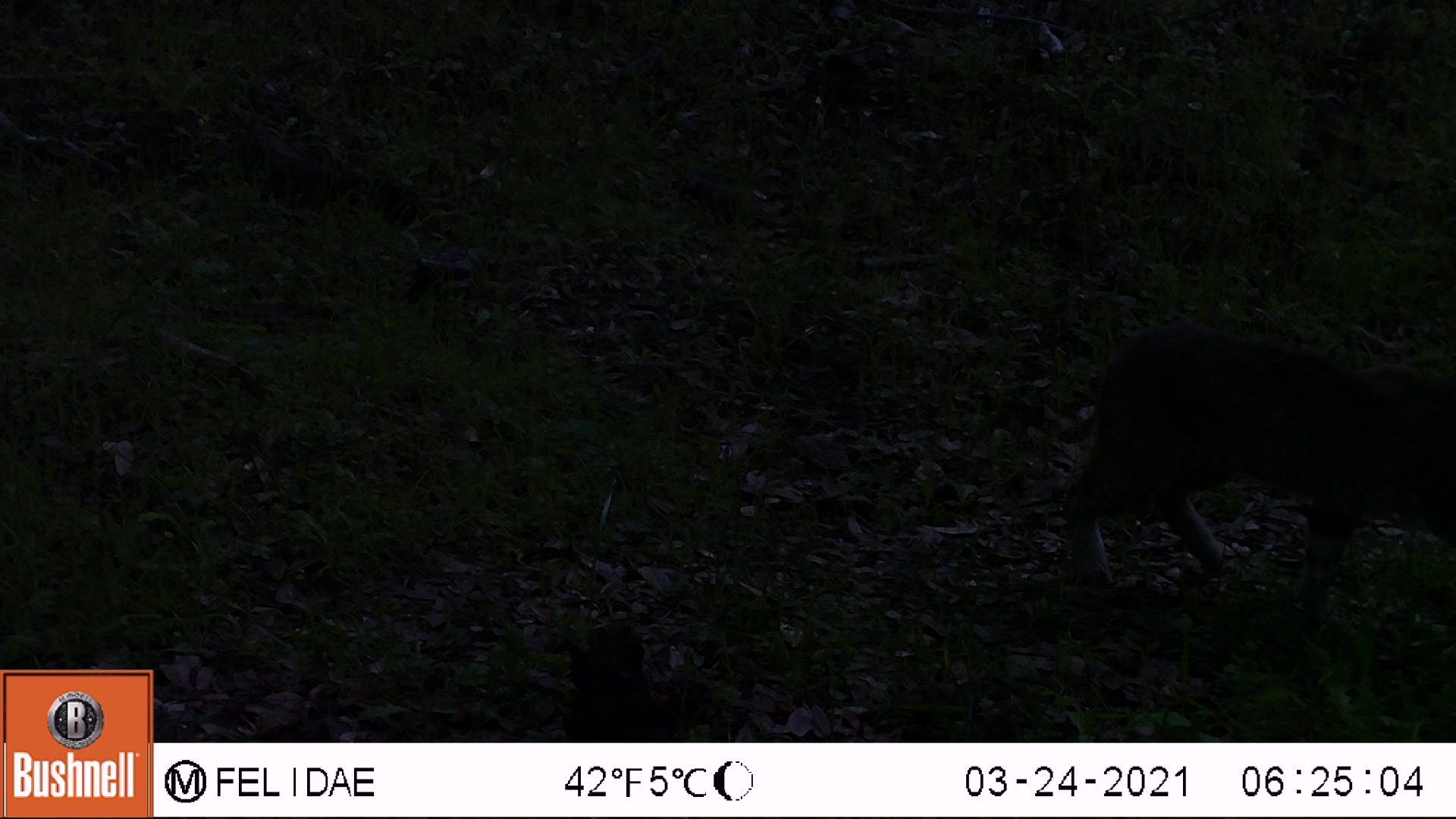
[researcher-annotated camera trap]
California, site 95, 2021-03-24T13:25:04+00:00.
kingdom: Animalia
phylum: Chordata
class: Mammalia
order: Carnivora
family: Felidae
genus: Lynx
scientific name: Lynx rufus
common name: bobcat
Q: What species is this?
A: Bobcat (Lynx rufus).